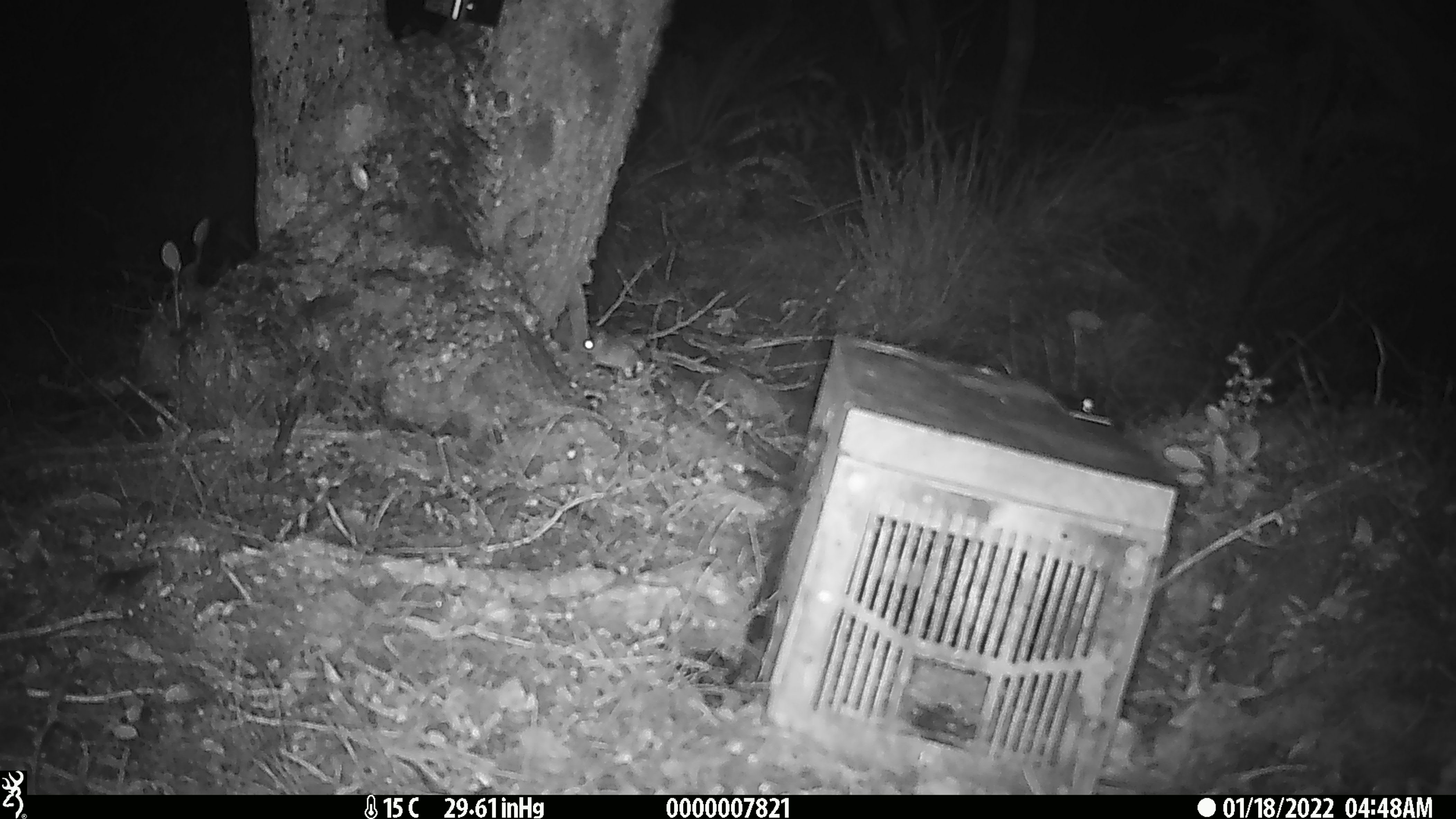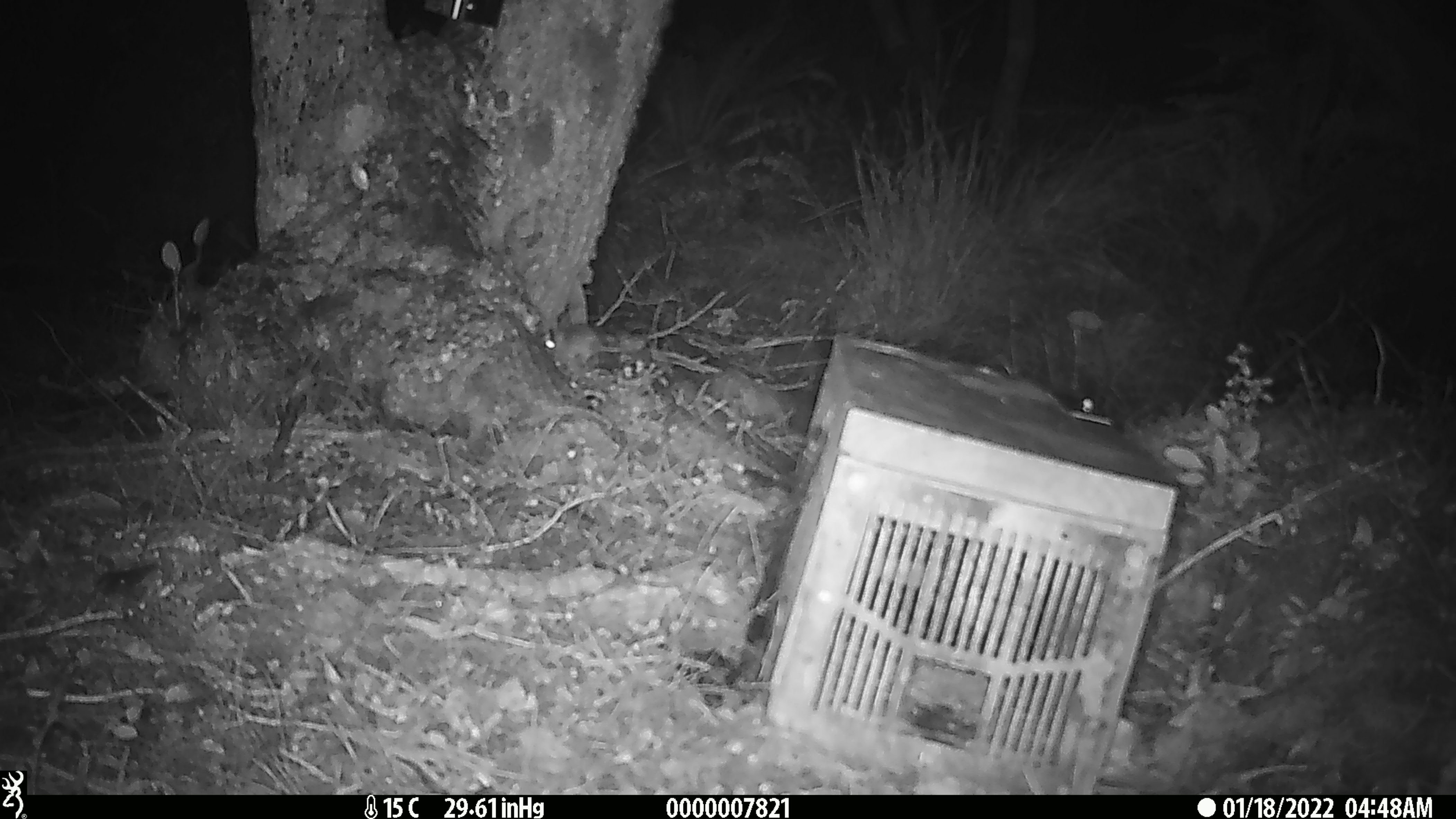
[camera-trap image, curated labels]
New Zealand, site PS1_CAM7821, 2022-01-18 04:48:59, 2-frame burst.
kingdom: Animalia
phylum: Chordata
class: Mammalia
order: Rodentia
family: Muridae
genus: Mus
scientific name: Mus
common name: mouse